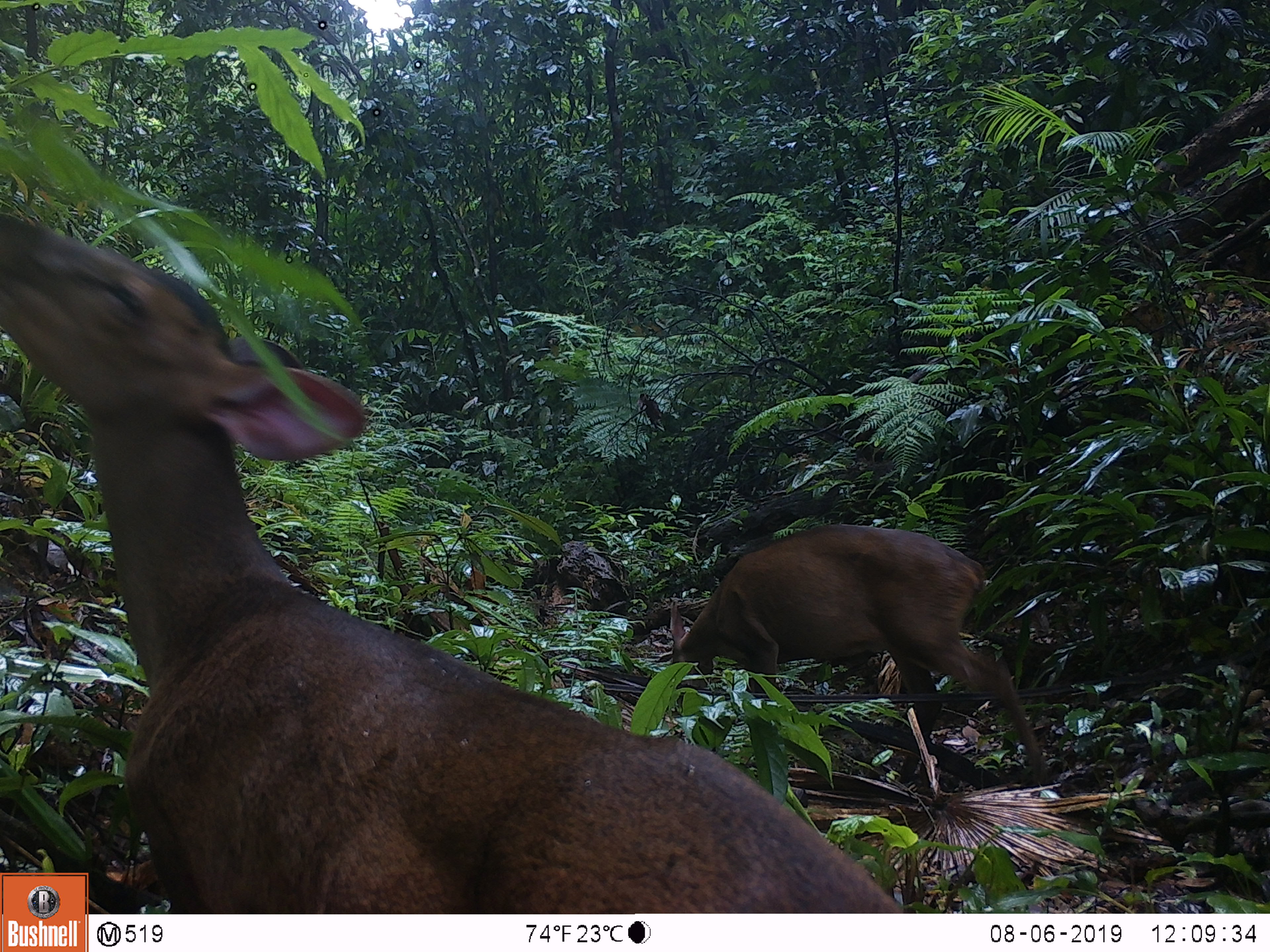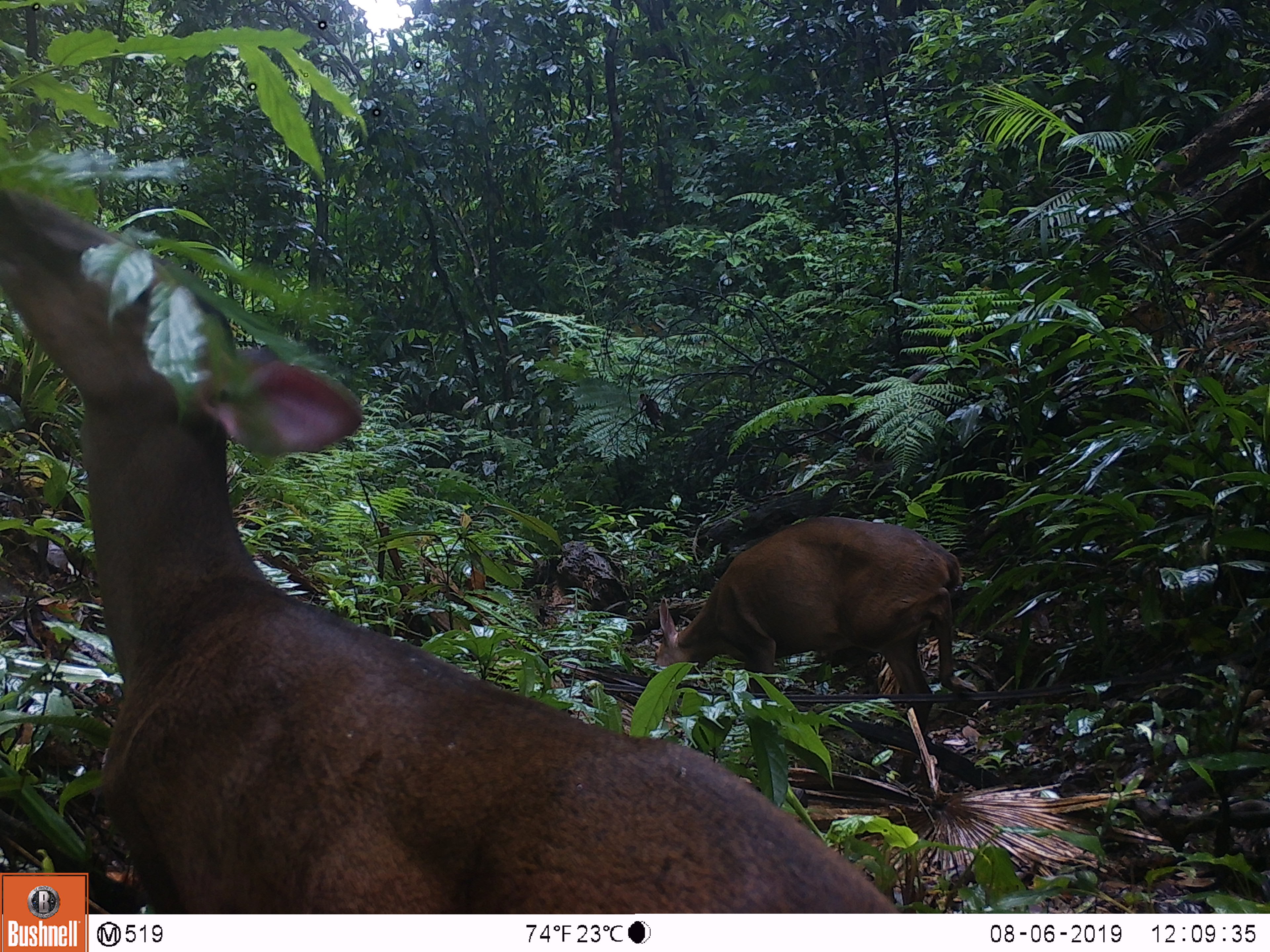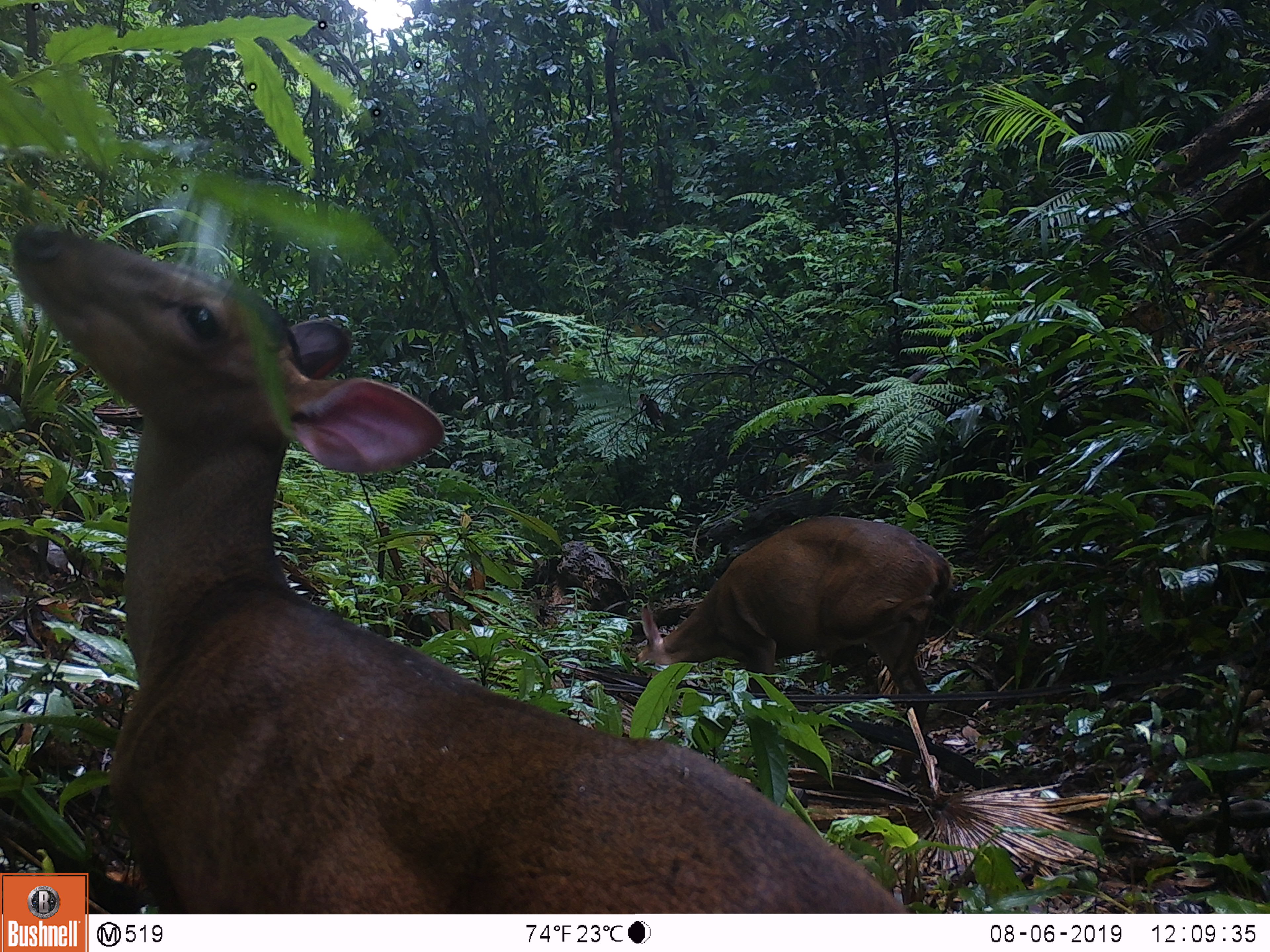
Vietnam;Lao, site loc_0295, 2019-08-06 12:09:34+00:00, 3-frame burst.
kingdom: Animalia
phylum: Chordata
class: Mammalia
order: Artiodactyla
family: Cervidae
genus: Muntiacus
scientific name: Muntiacus vuquangensis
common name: large-antlered muntjac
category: large antlered muntjac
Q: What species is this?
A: Large antlered muntjac (large-antlered muntjac) (Muntiacus vuquangensis).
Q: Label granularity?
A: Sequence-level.